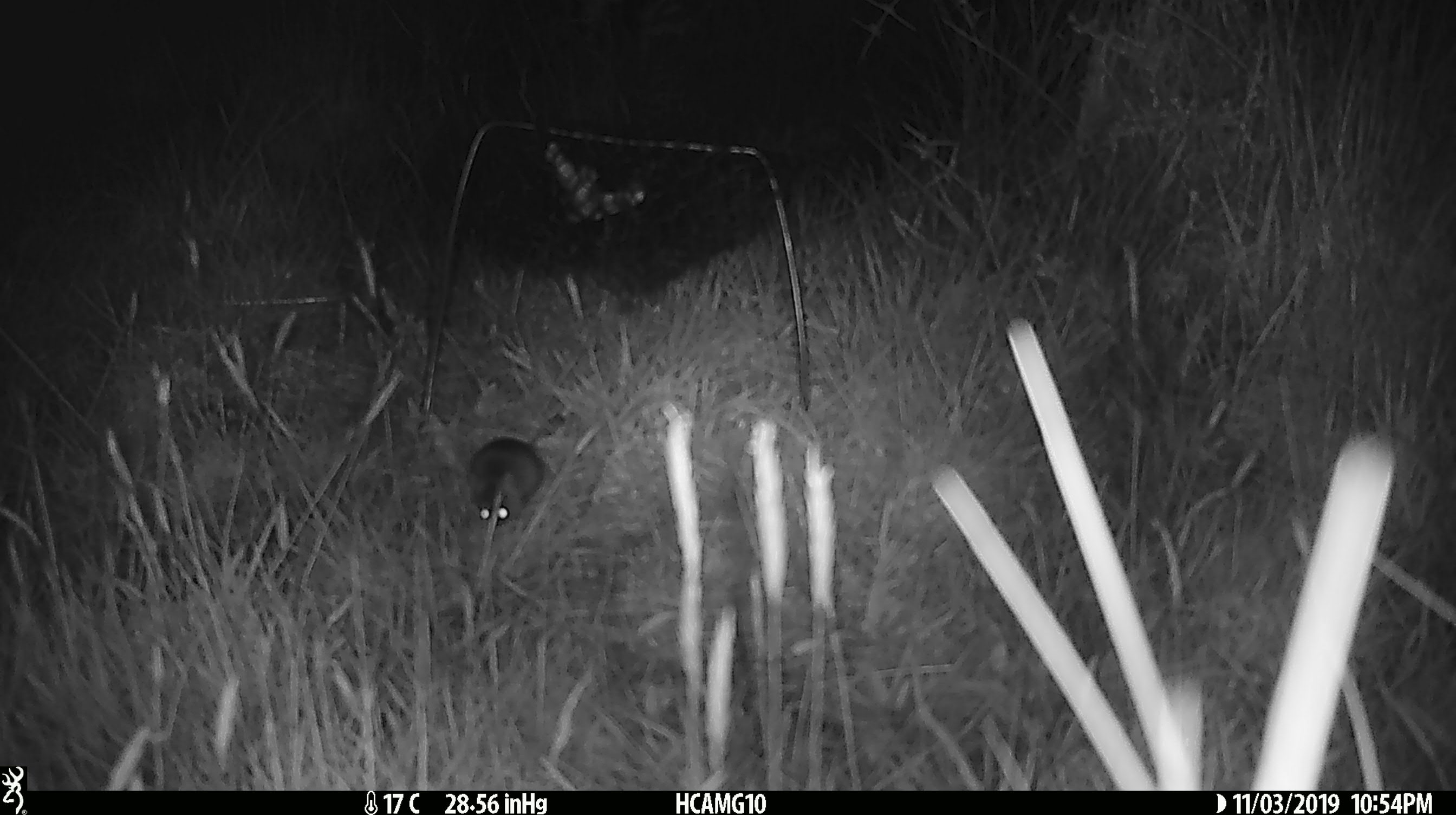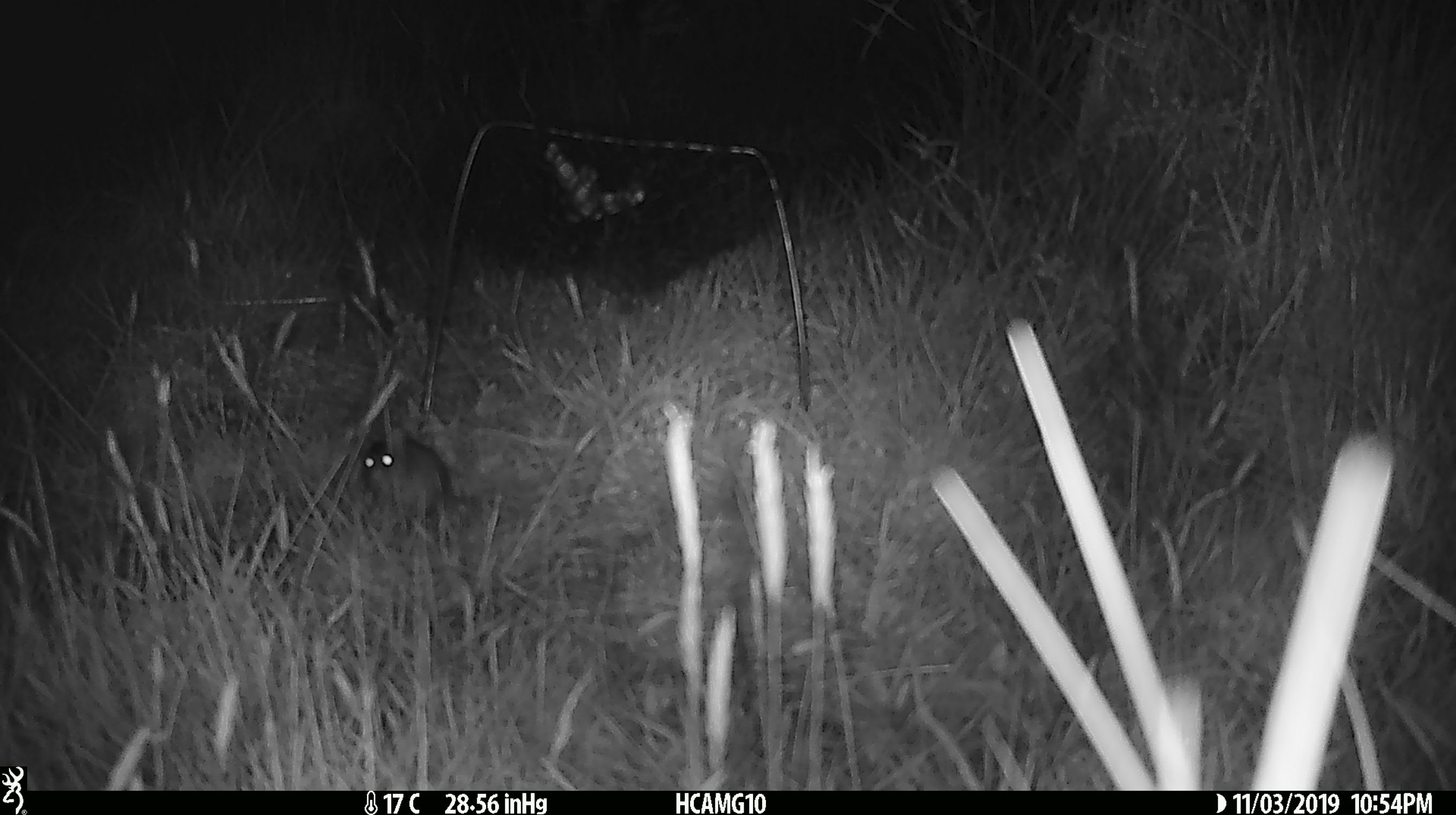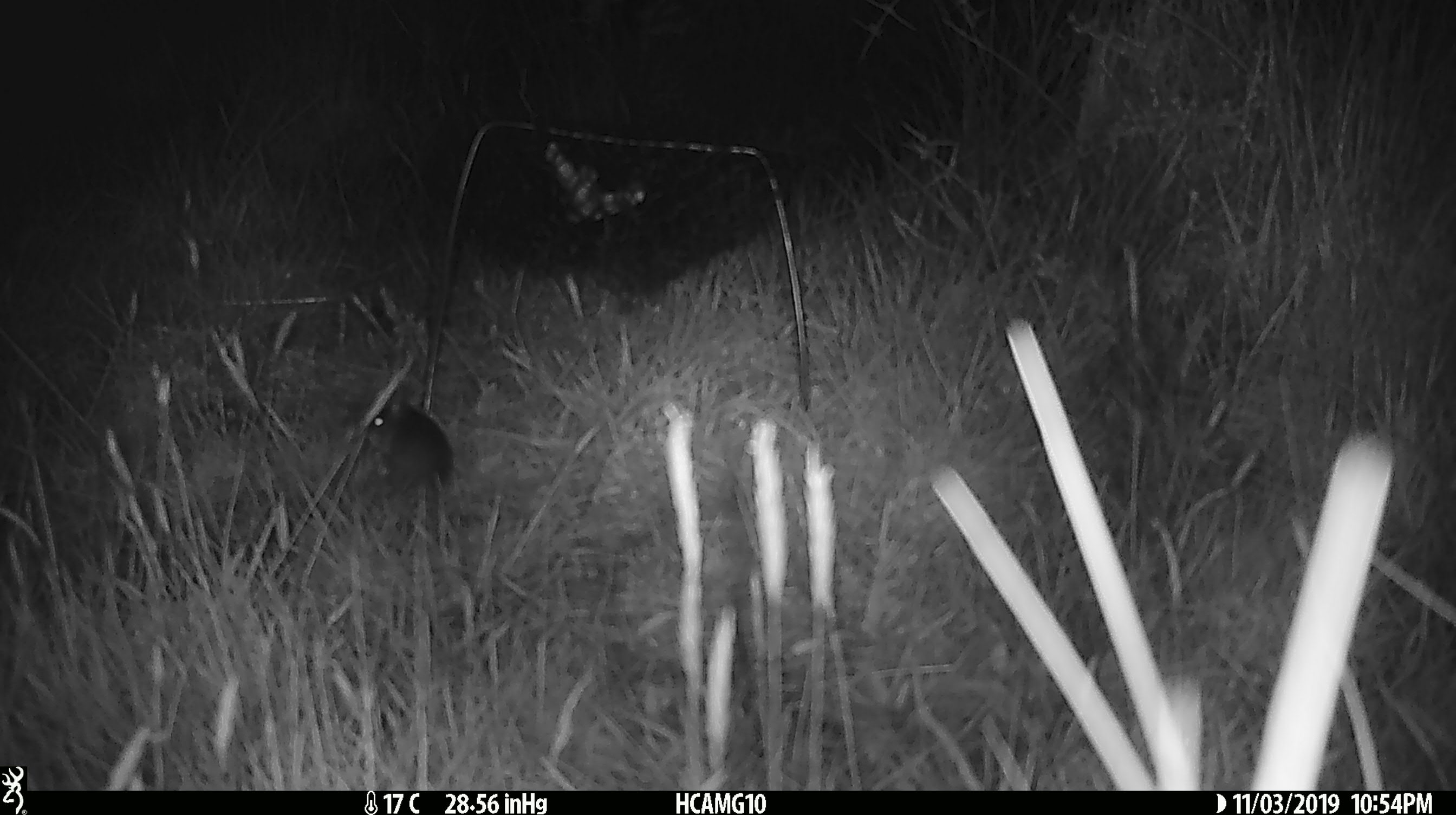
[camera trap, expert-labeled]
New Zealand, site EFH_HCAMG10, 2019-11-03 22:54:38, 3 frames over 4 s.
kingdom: Animalia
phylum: Chordata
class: Mammalia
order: Rodentia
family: Muridae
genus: Mus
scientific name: Mus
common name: mouse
Mouse (Mus).